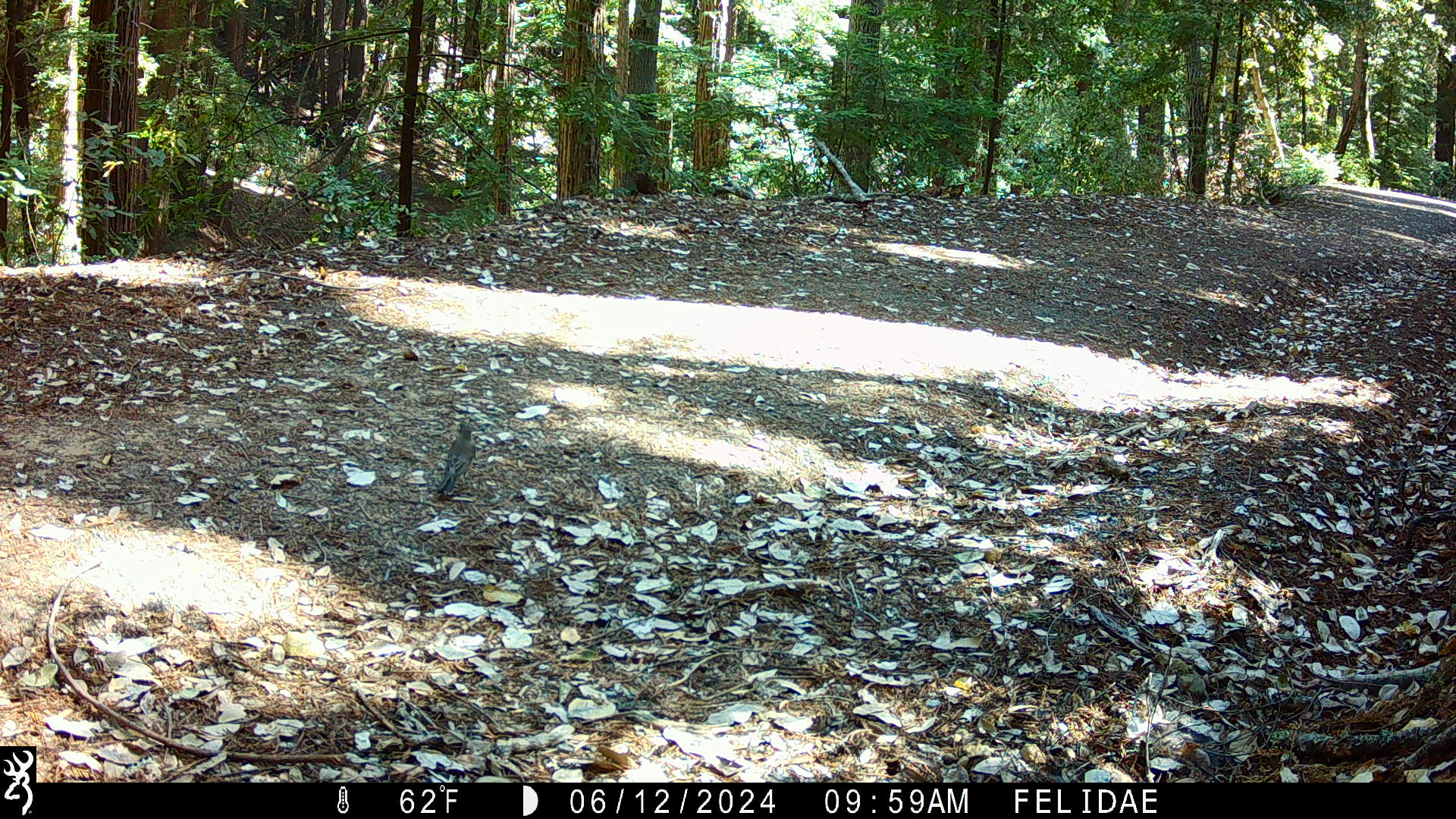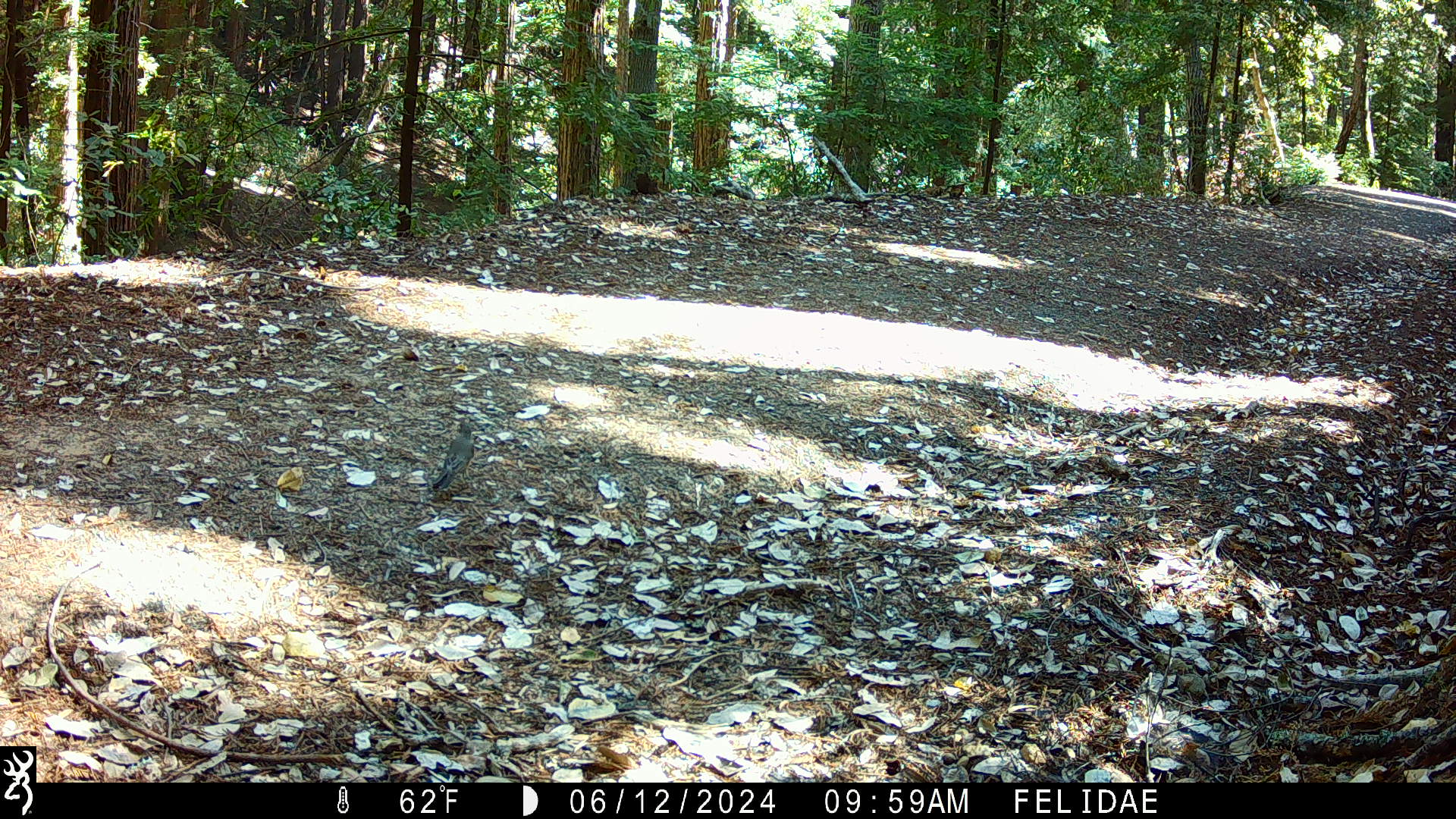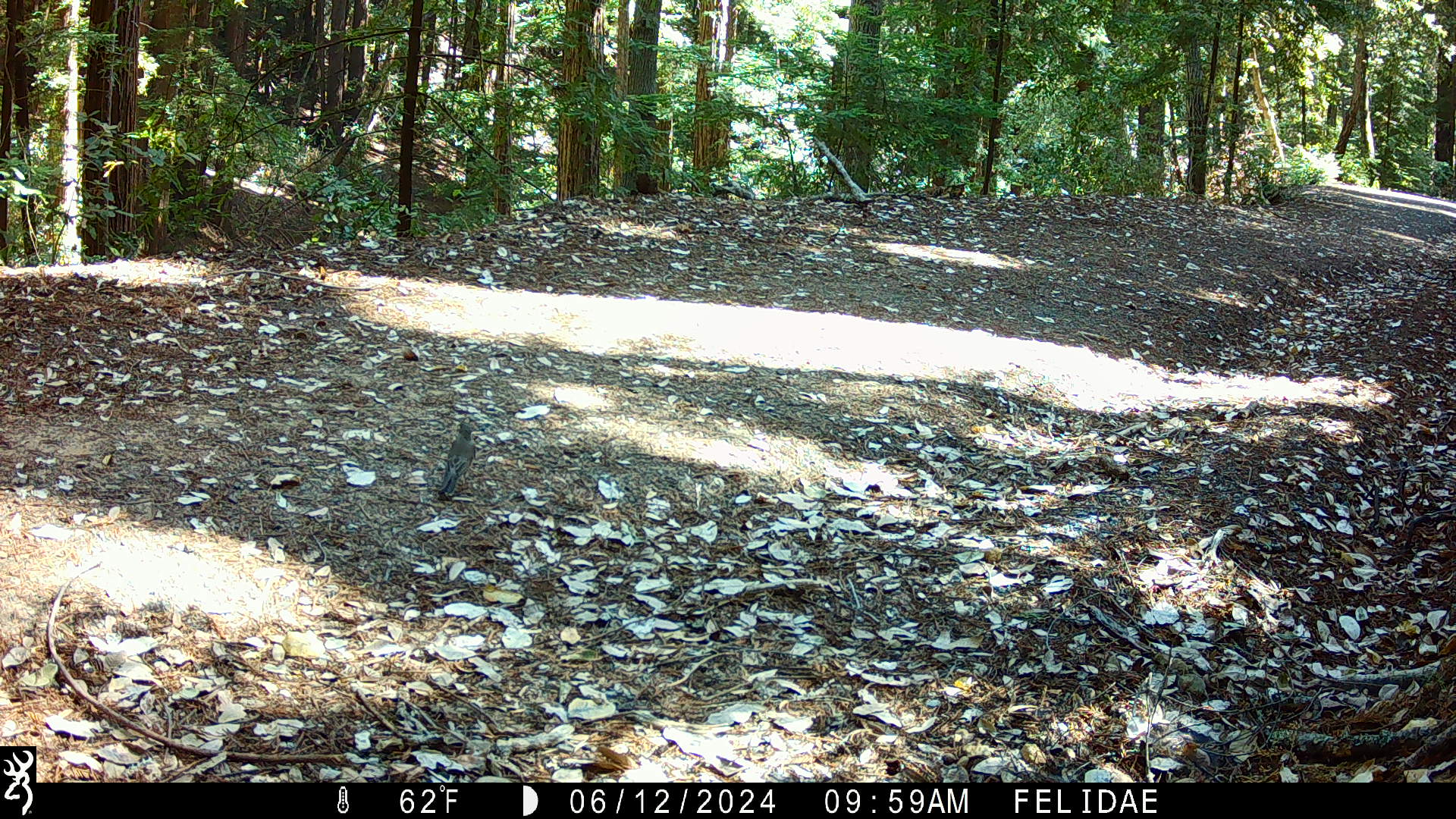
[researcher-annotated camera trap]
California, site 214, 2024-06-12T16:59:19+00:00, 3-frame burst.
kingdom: Animalia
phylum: Chordata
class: Aves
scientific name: Aves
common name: bird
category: unknown bird